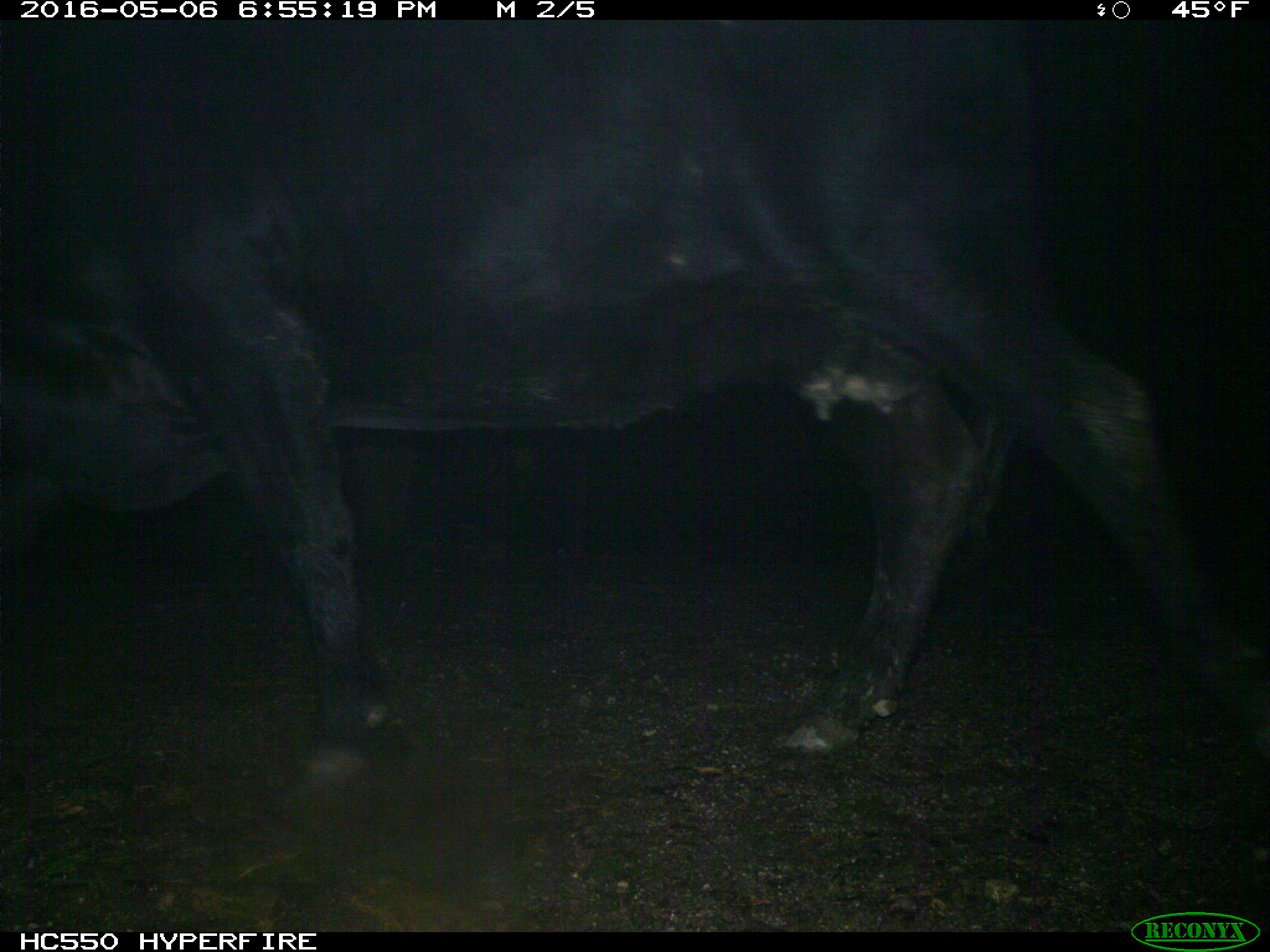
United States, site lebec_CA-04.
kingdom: Animalia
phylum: Chordata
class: Mammalia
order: Artiodactyla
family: Bovidae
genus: Bos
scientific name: Bos taurus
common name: domestic cow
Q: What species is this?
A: Bos taurus (domestic cow).